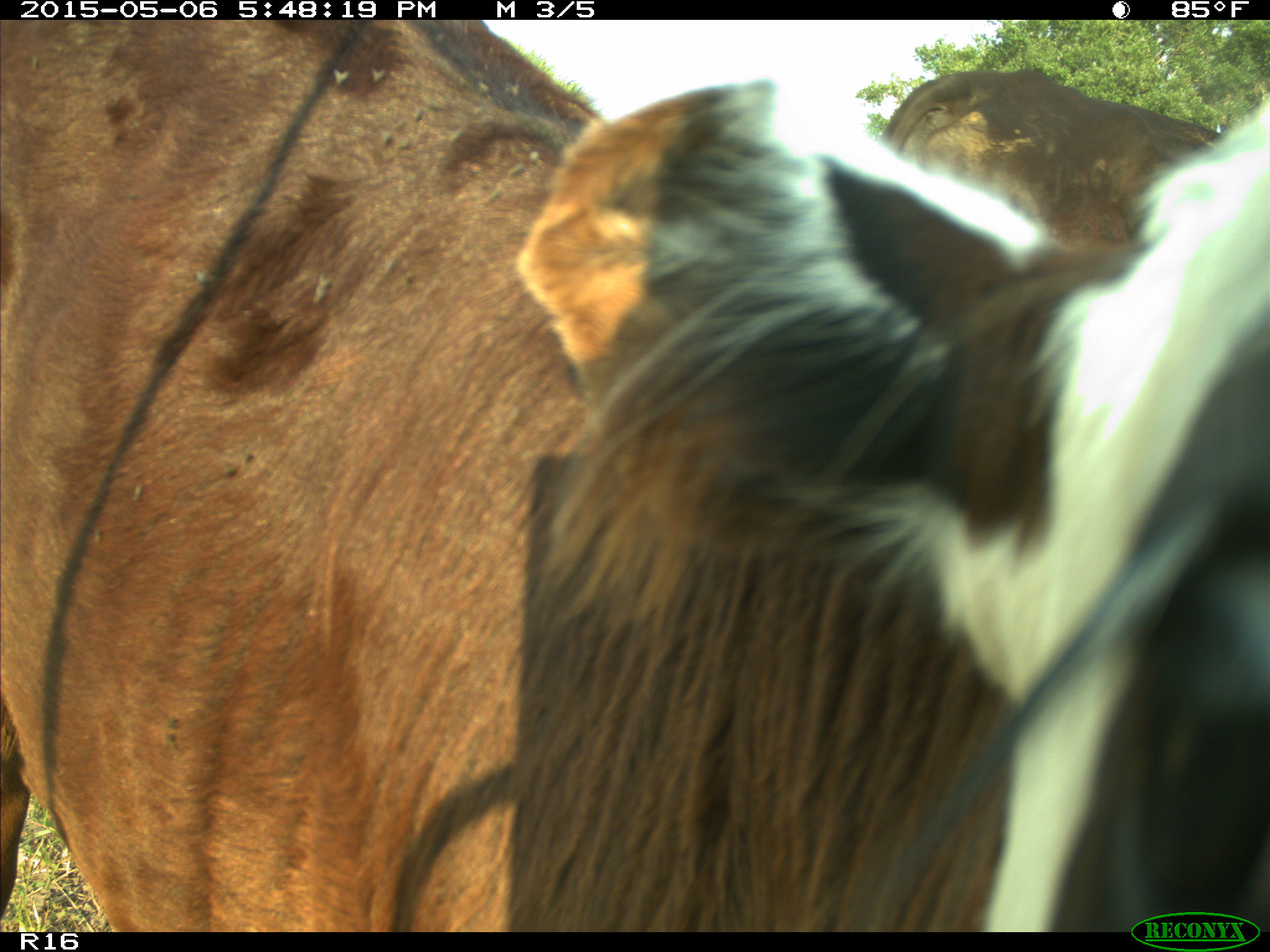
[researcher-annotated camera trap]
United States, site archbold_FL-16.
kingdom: Animalia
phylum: Chordata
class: Mammalia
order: Artiodactyla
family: Bovidae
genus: Bos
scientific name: Bos taurus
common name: domestic cow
Bos taurus (domestic cow).